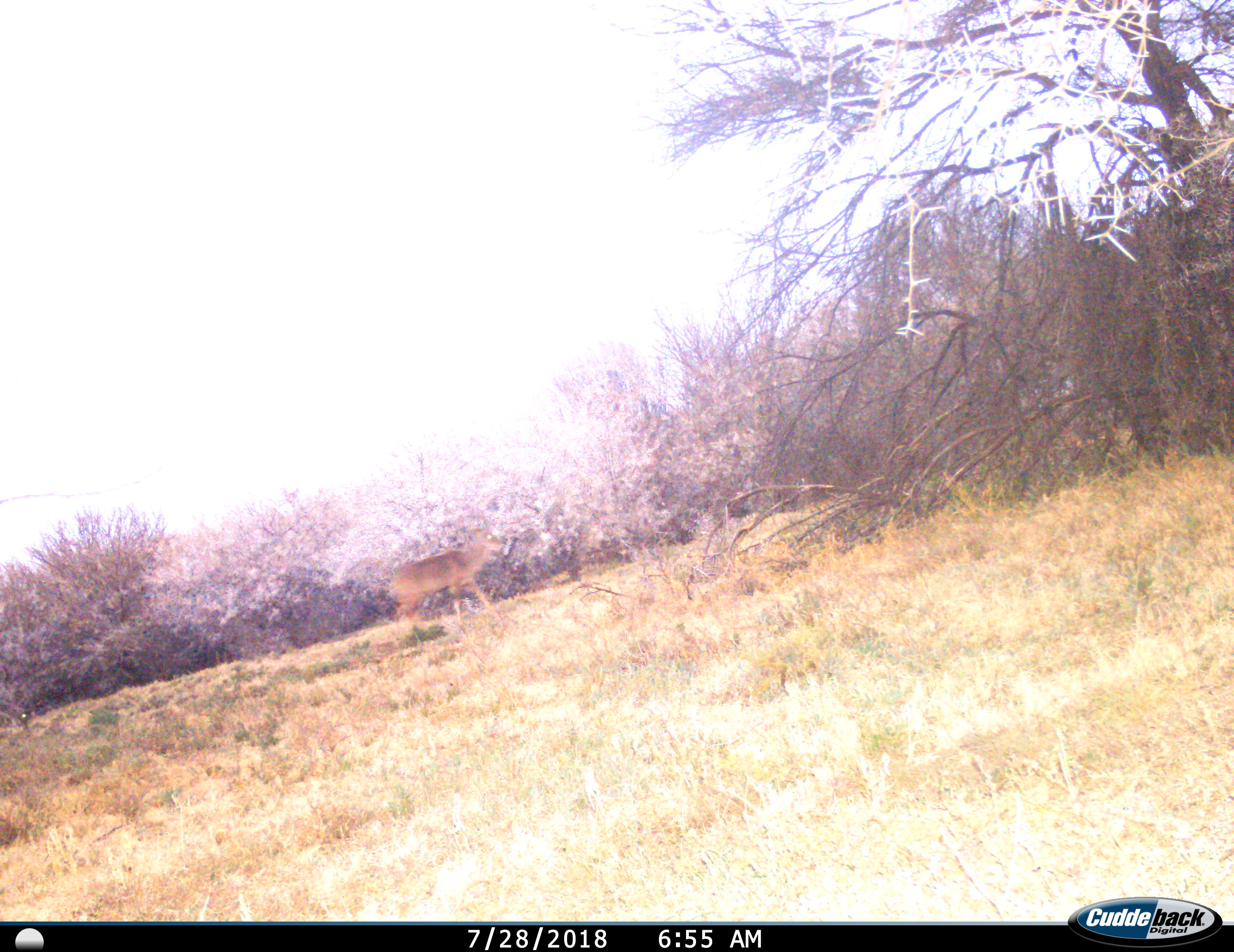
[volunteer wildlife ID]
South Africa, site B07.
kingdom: Animalia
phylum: Chordata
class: Mammalia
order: Artiodactyla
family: Bovidae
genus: Tragelaphus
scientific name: Tragelaphus strepsiceros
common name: greater kudu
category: kudu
Kudu (greater kudu) (Tragelaphus strepsiceros), count 1. Behavior (volunteer vote fractions): standing 33%, resting 0%, moving 67%, interacting 0%. Young present (vote fraction): 0%. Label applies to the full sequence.